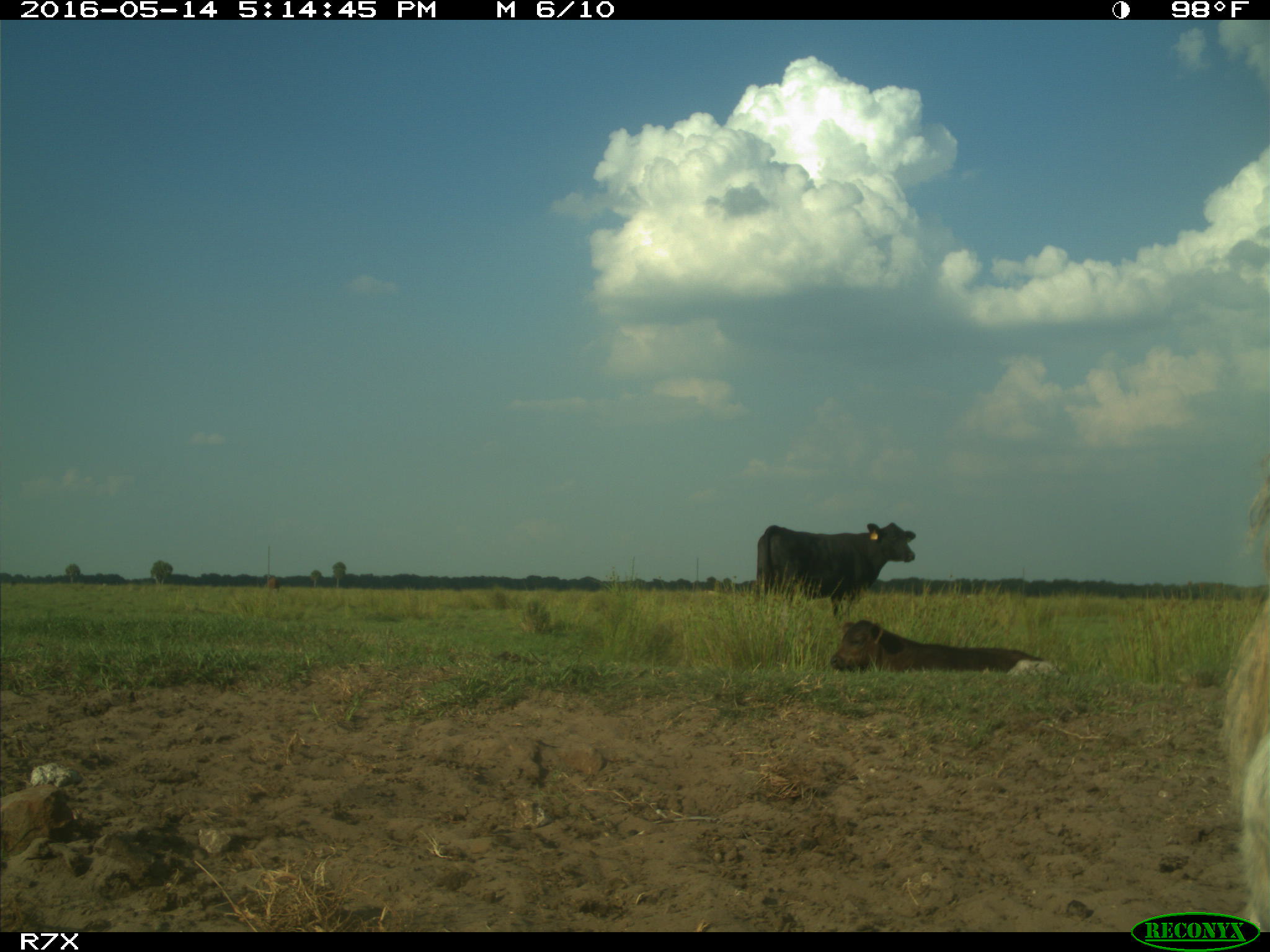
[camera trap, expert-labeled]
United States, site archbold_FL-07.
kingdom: Animalia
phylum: Chordata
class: Mammalia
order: Artiodactyla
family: Bovidae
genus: Bos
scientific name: Bos taurus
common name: domestic cow